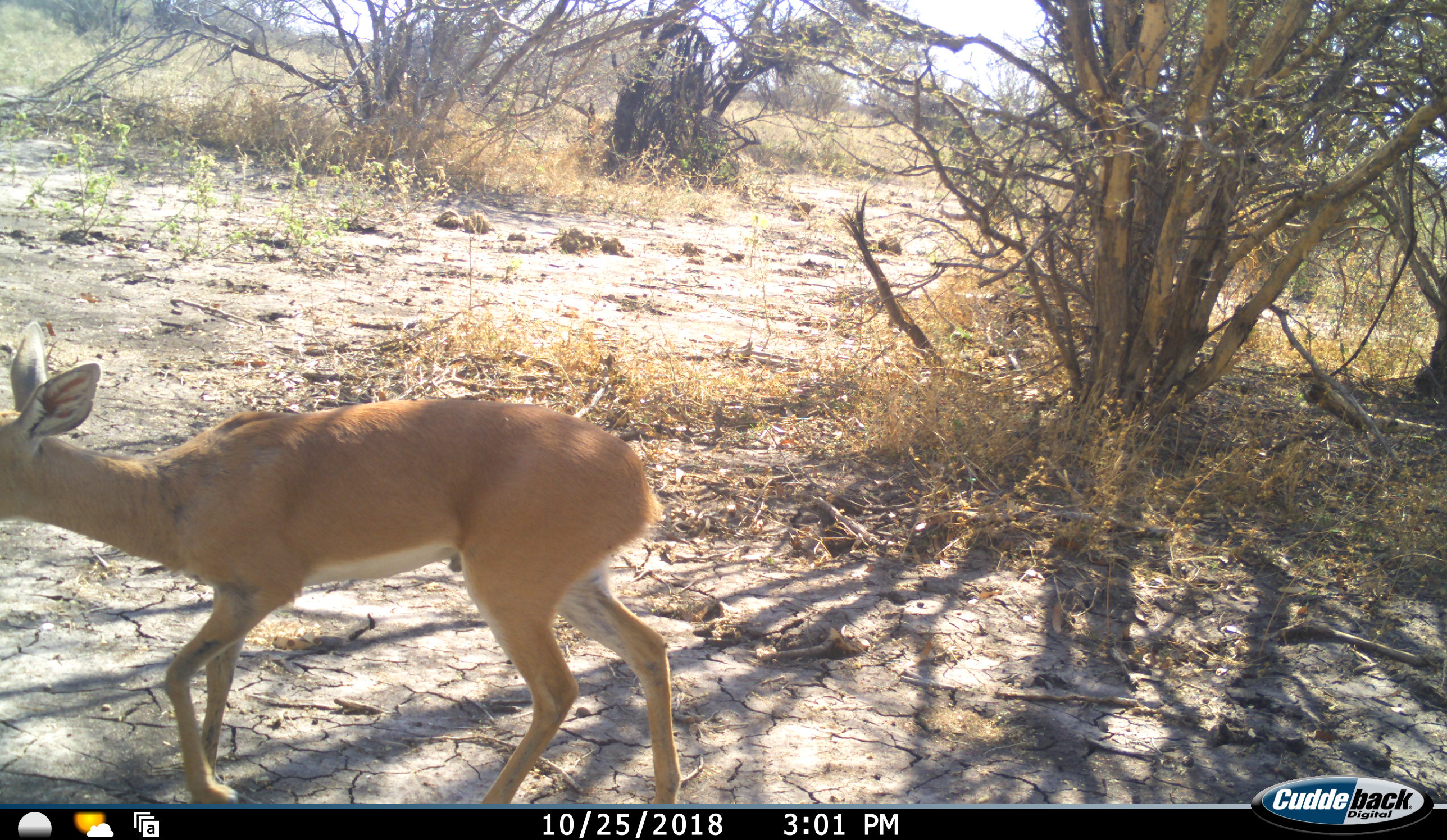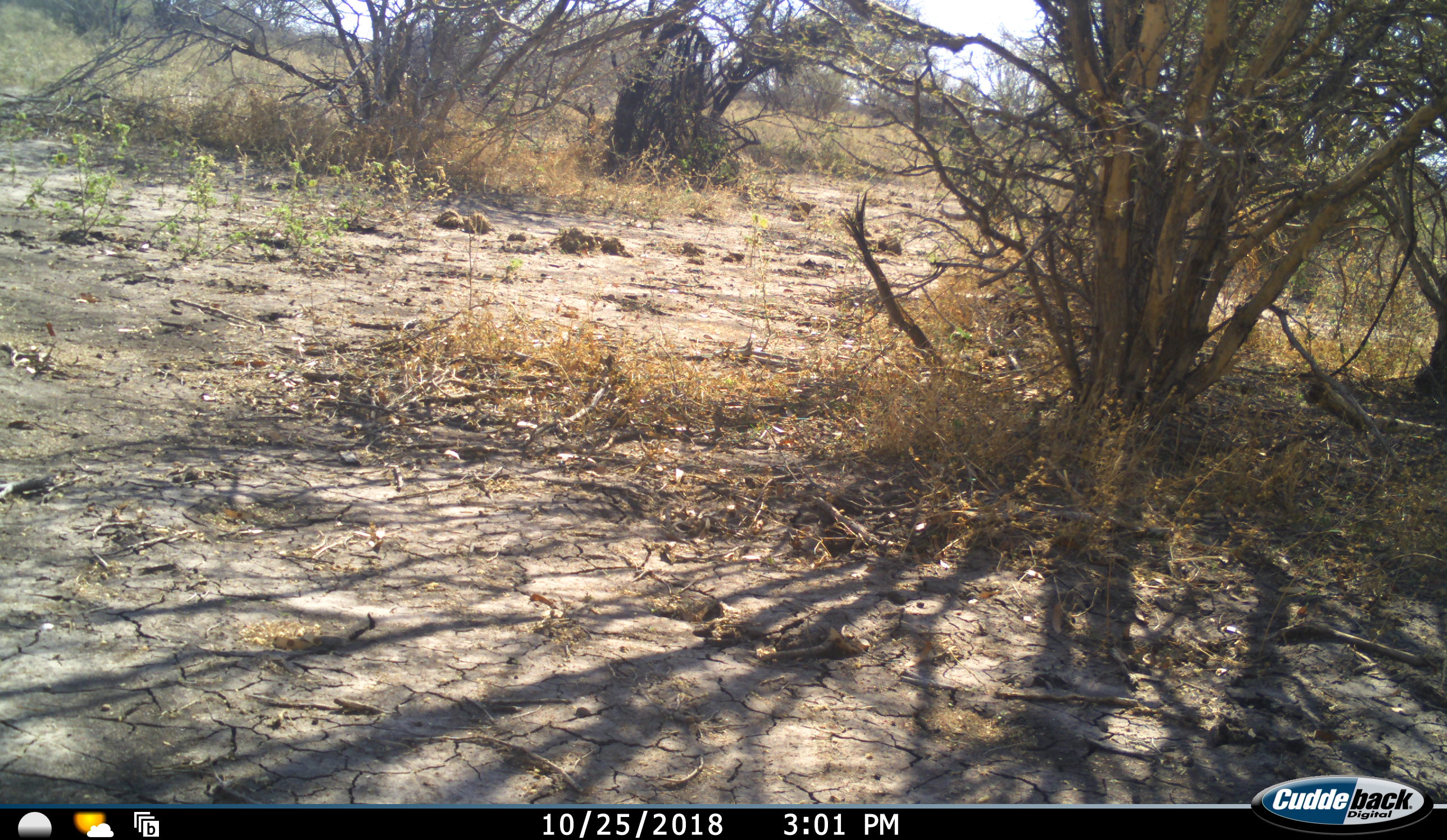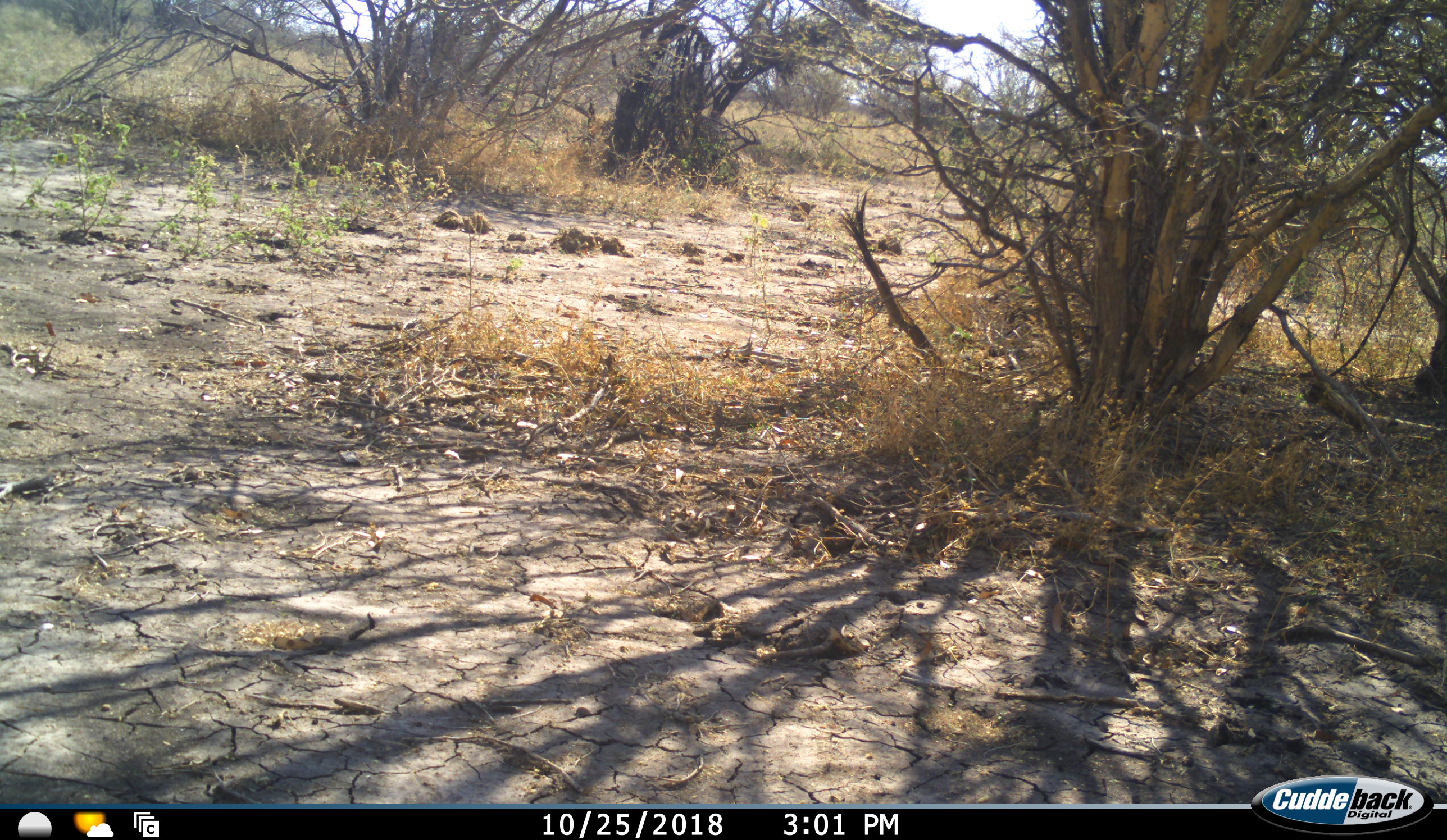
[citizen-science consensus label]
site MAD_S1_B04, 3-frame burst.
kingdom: Animalia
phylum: Chordata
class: Mammalia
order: Artiodactyla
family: Bovidae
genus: Redunca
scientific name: Redunca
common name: reedbuck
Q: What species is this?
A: Reedbuck (Redunca).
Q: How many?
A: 1.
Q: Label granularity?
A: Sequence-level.